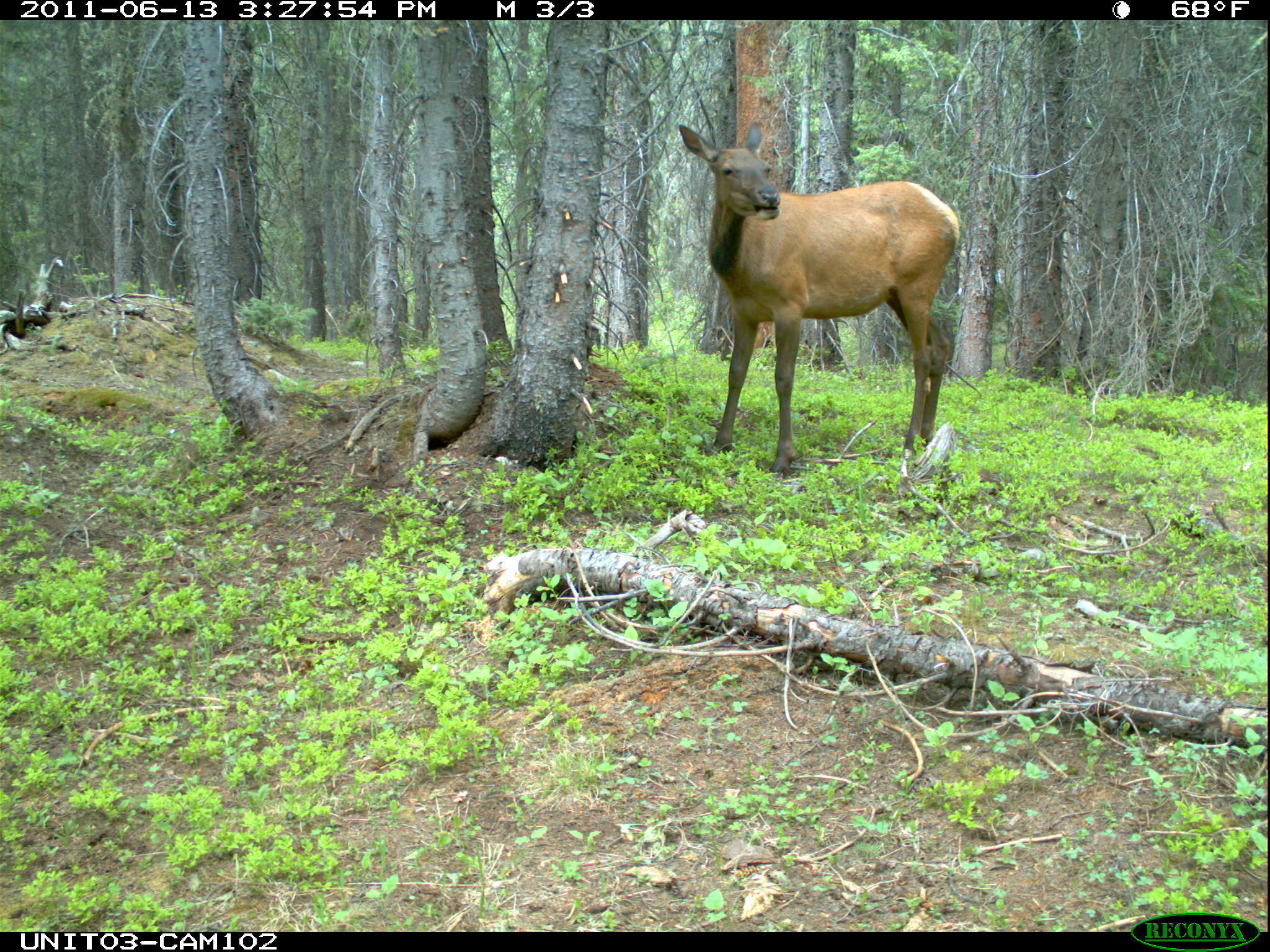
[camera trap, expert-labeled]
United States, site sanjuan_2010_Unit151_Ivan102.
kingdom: Animalia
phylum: Chordata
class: Mammalia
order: Artiodactyla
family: Cervidae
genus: Cervus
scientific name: Cervus elaphus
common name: red deer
Cervus elaphus (red deer).